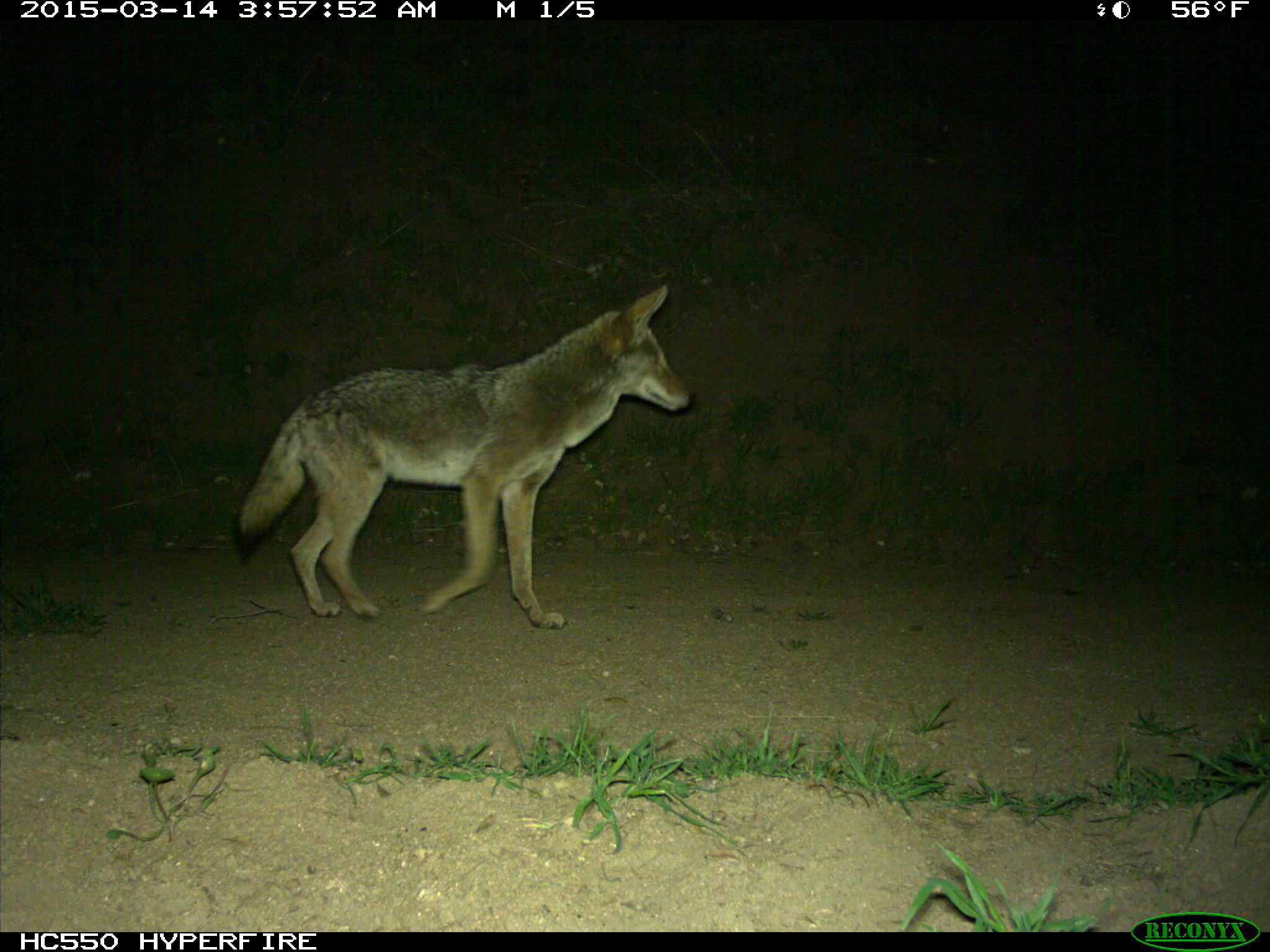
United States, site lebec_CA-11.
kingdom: Animalia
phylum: Chordata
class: Mammalia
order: Carnivora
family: Canidae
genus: Canis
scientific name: Canis latrans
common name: coyote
Canis latrans (coyote).